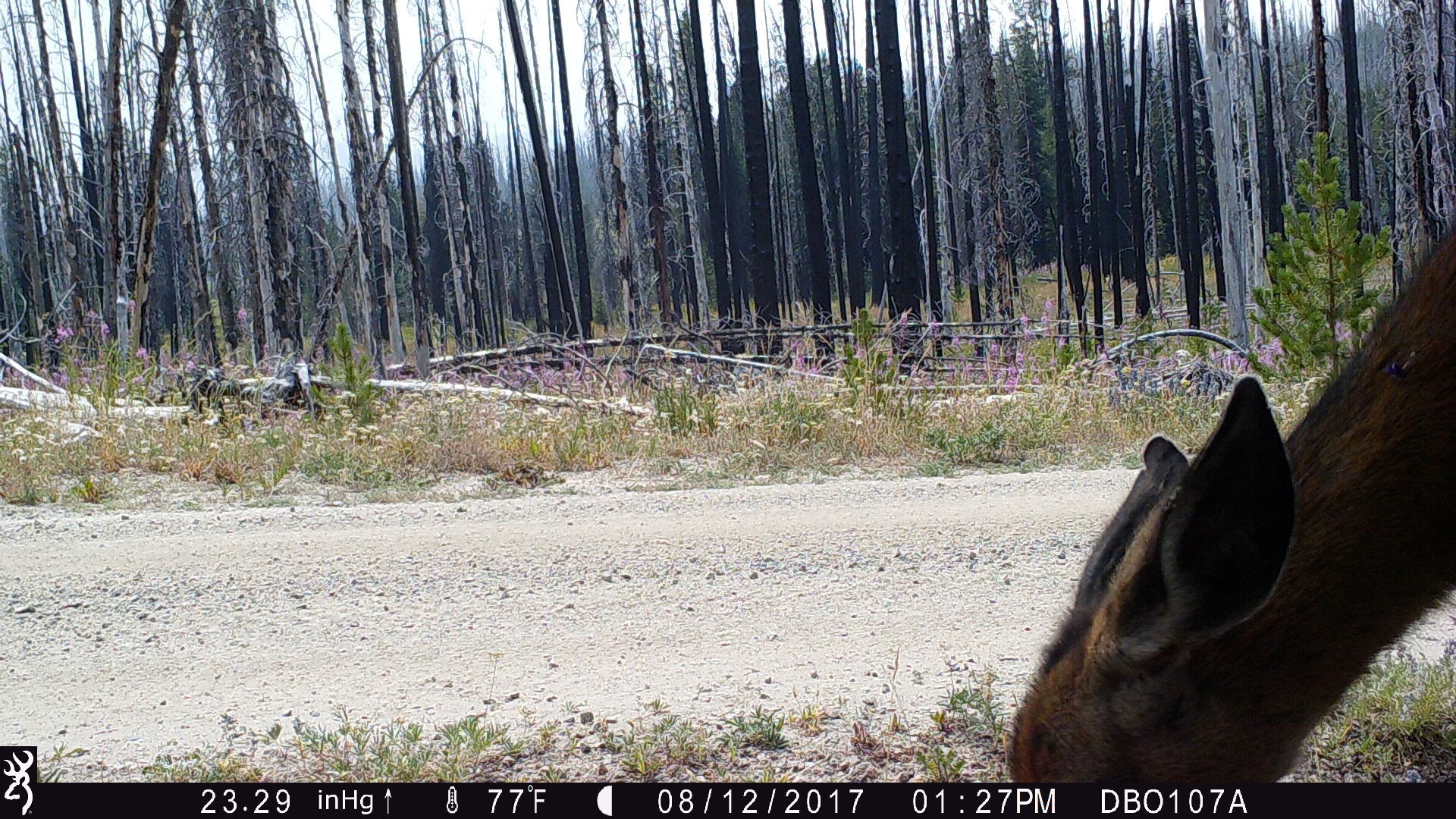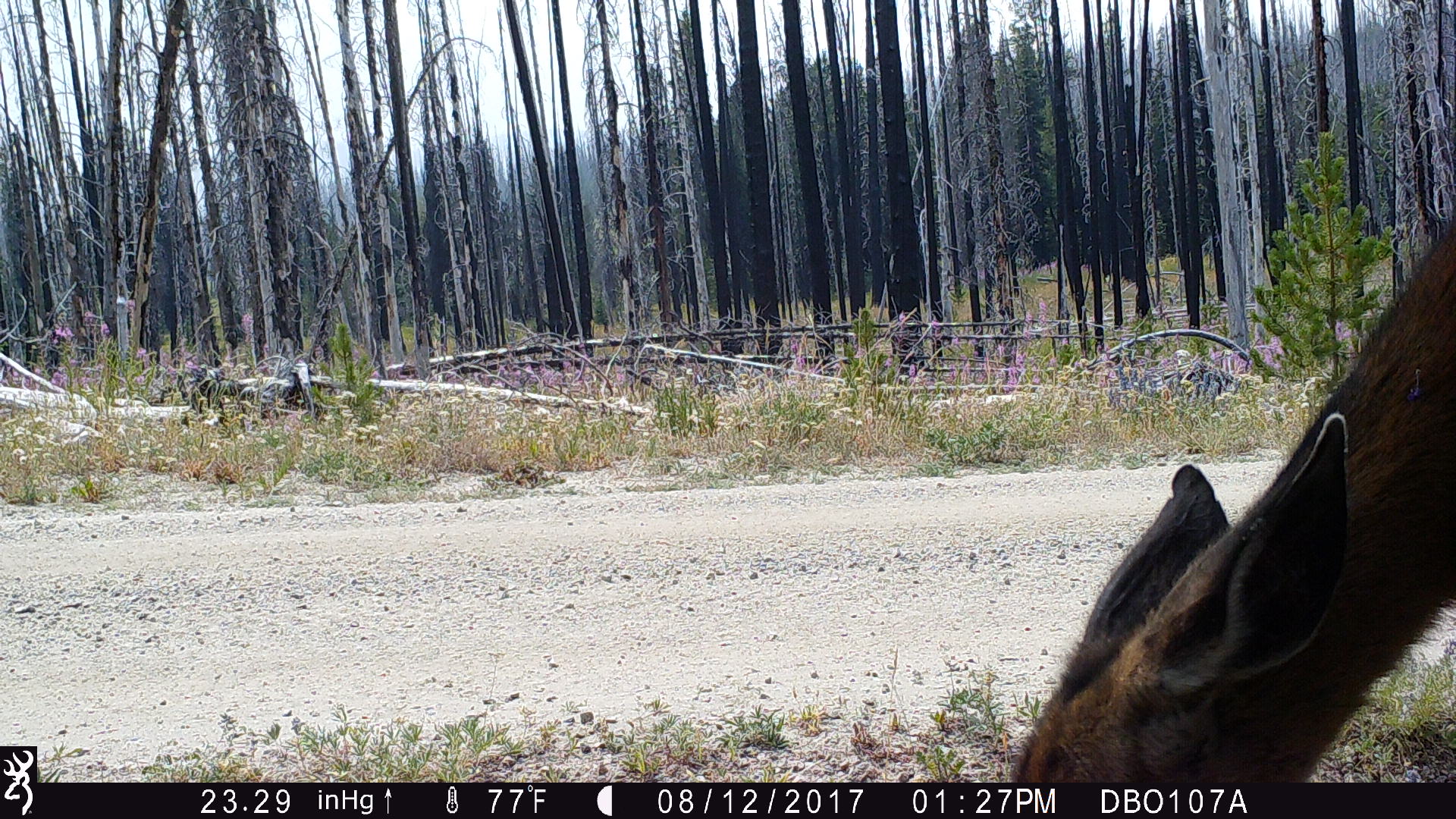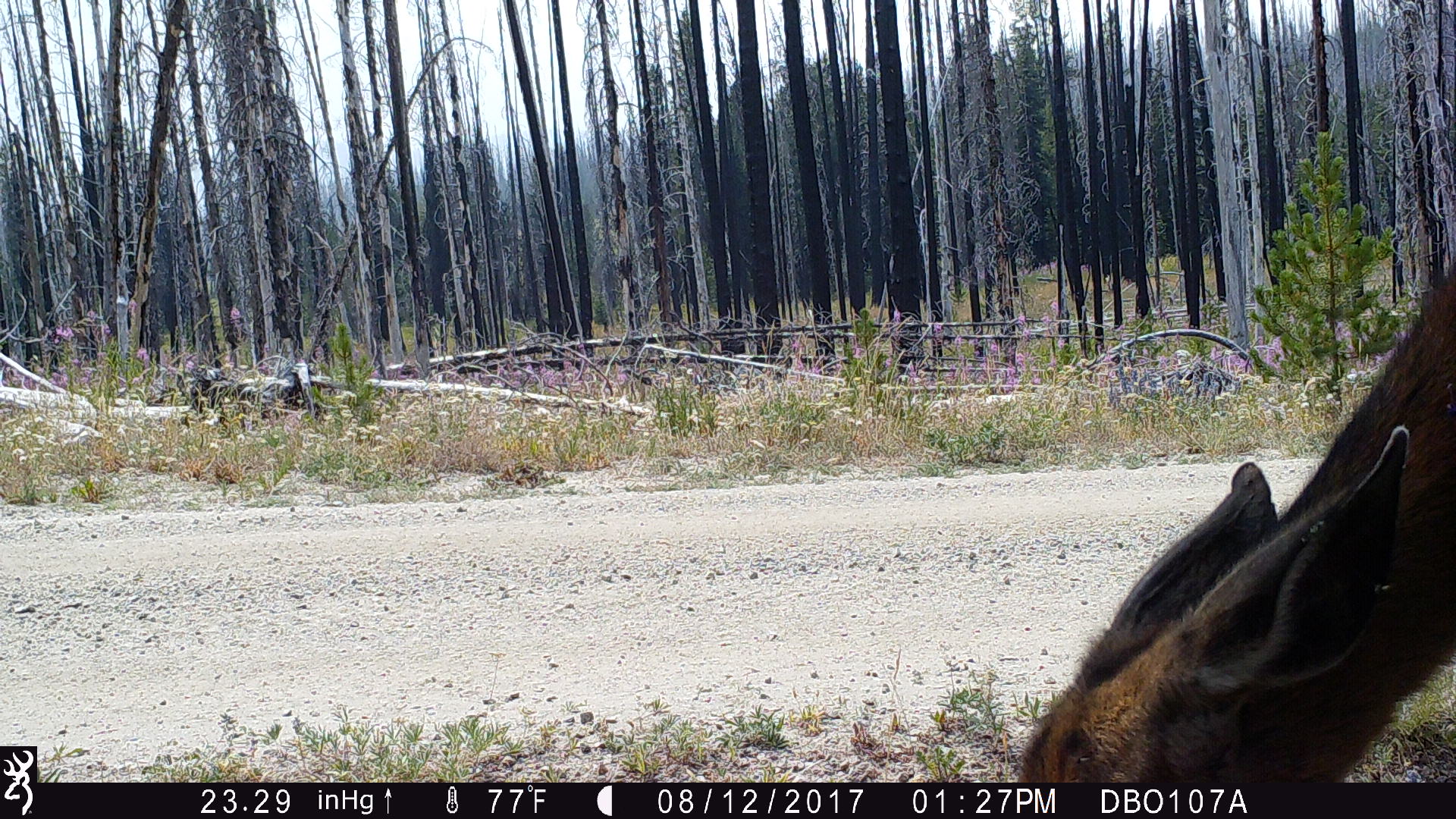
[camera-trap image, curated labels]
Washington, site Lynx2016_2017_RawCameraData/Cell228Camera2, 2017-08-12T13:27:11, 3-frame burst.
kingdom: Animalia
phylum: Chordata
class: Mammalia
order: Artiodactyla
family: Cervidae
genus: Odocoileus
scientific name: Odocoileus hemionus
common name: mule deer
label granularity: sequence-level